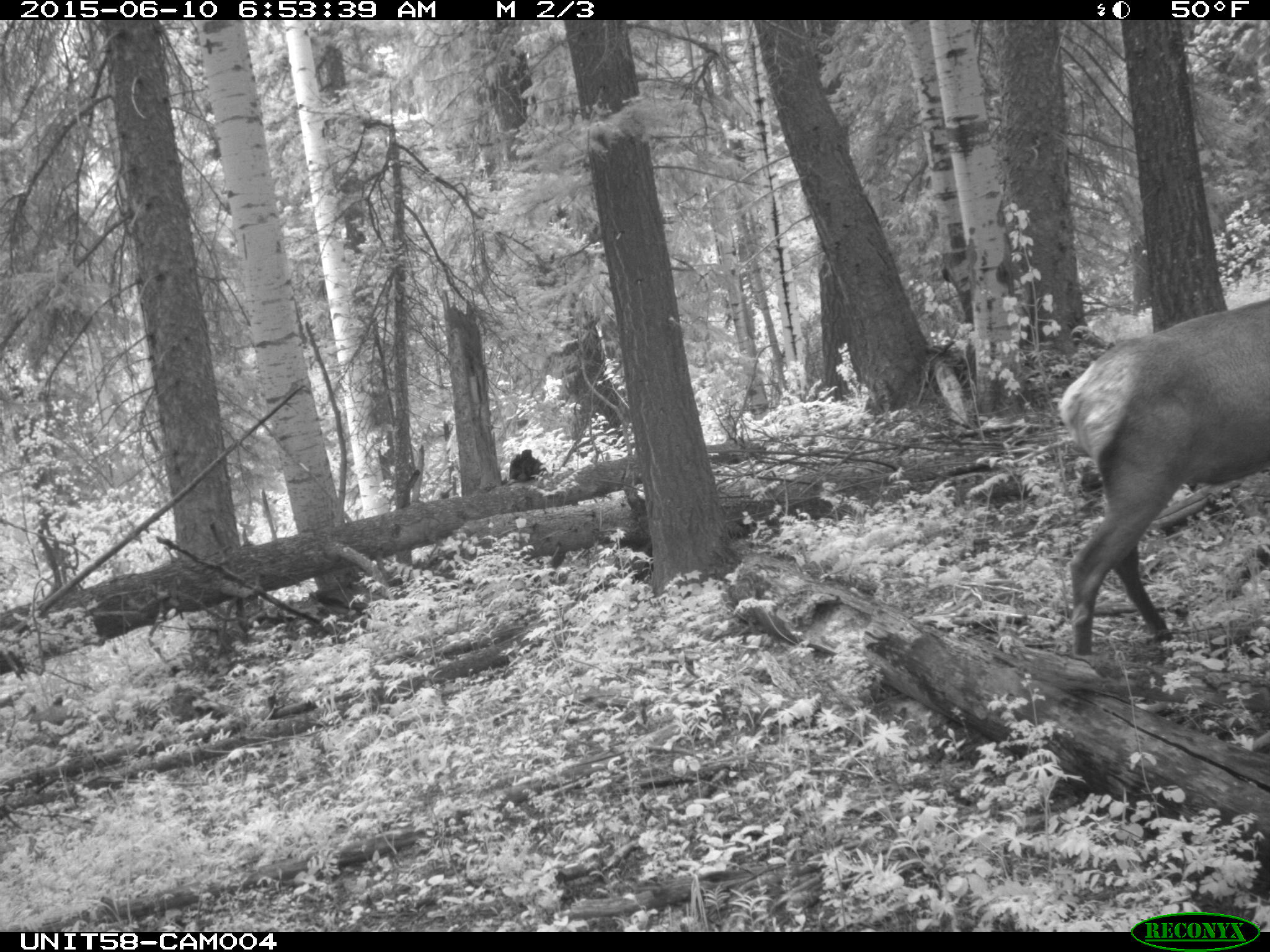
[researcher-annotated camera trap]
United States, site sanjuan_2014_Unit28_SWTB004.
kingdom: Animalia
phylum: Chordata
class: Mammalia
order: Artiodactyla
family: Cervidae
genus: Cervus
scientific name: Cervus elaphus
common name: red deer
Cervus elaphus (red deer).